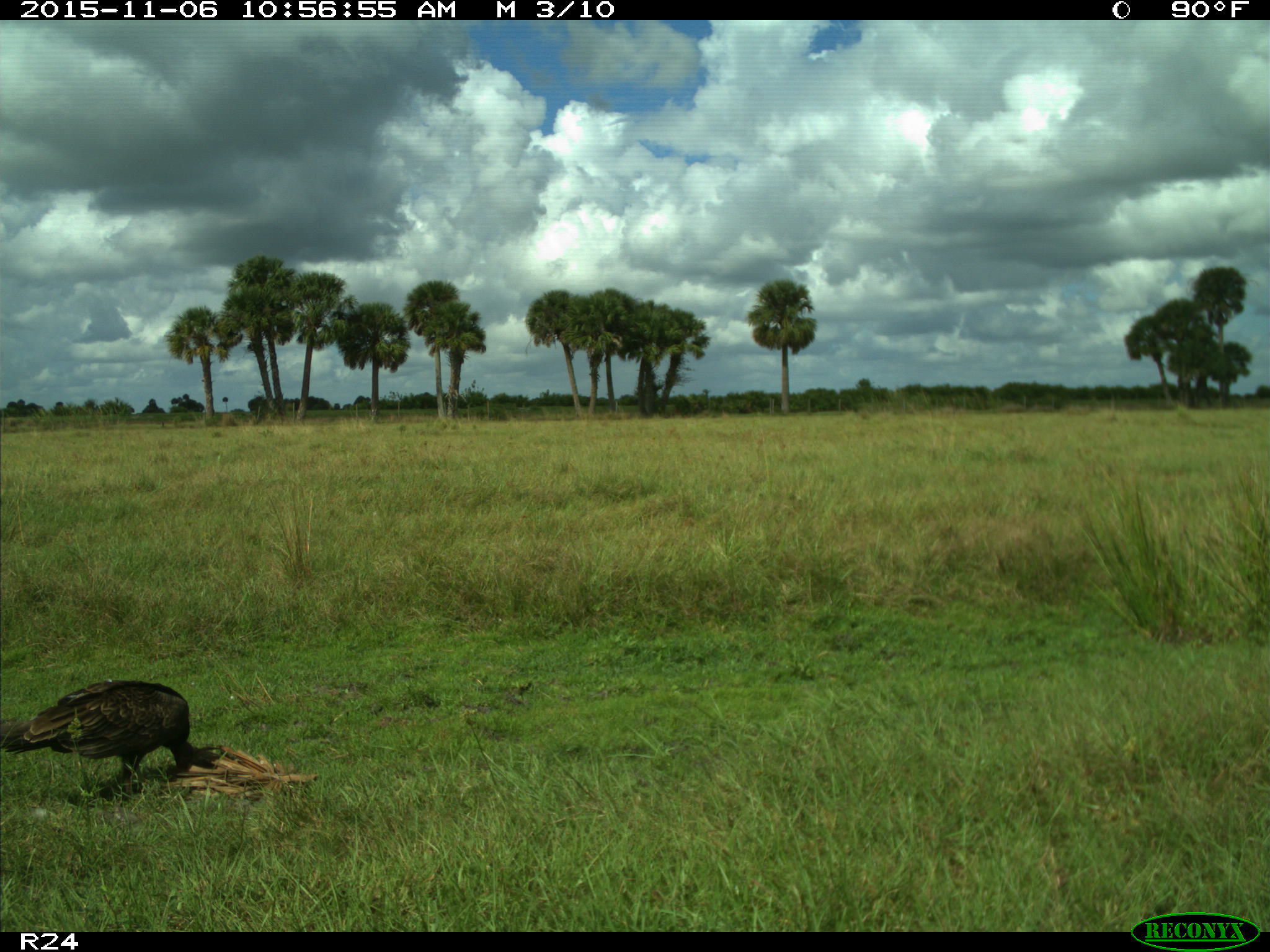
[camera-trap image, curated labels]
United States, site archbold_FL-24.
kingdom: Animalia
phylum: Chordata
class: Aves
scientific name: Aves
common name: birds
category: unidentified bird